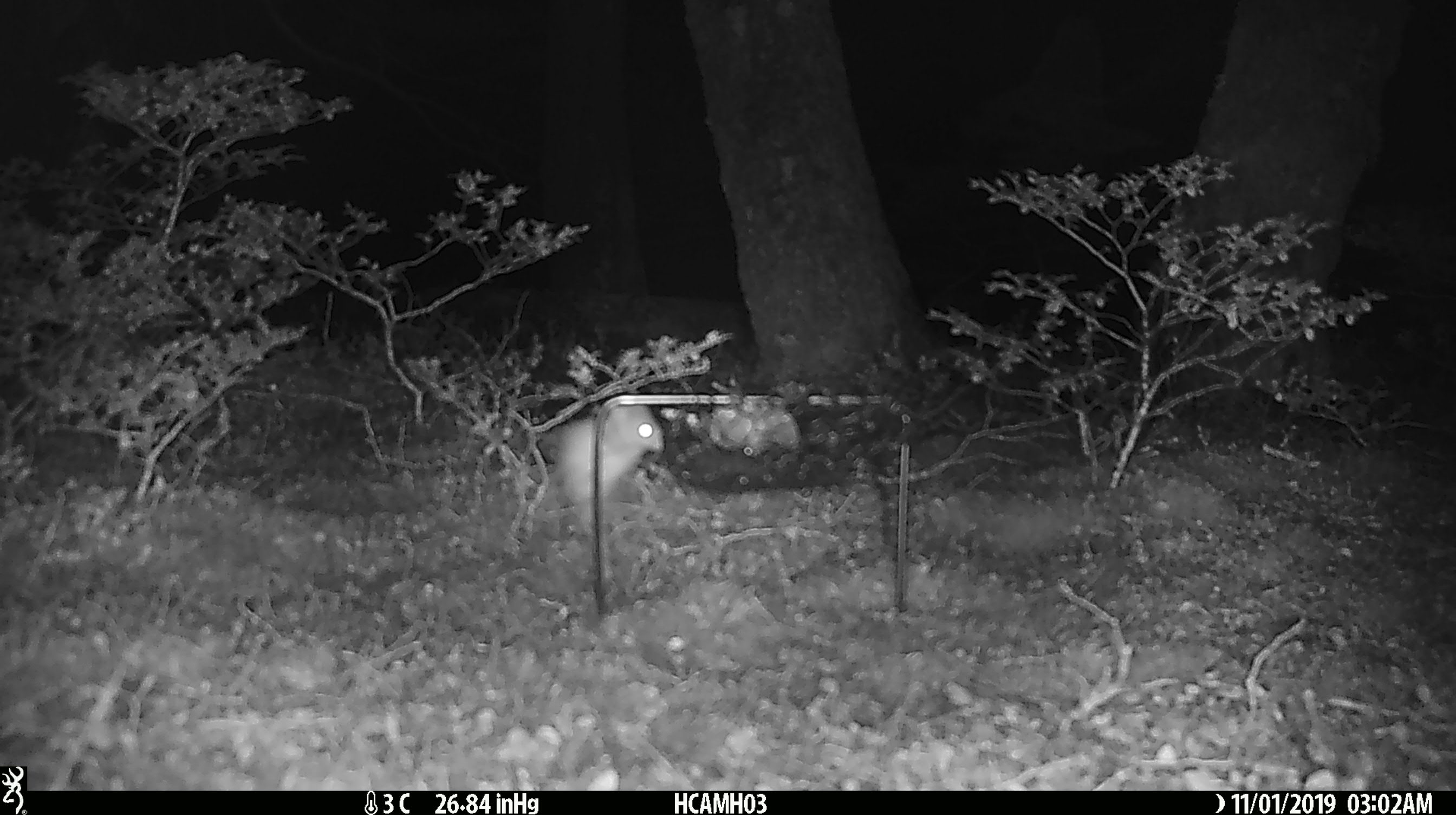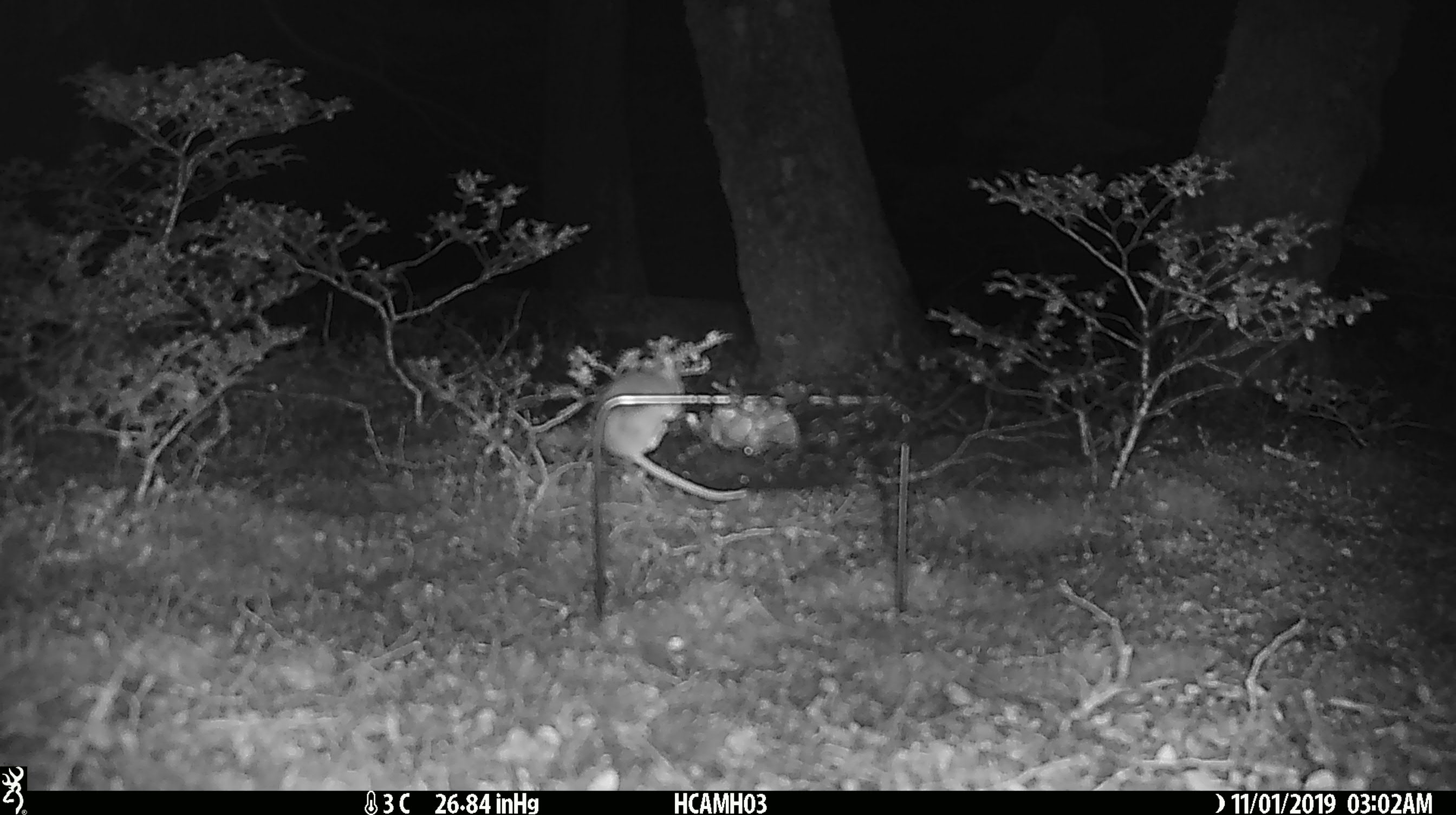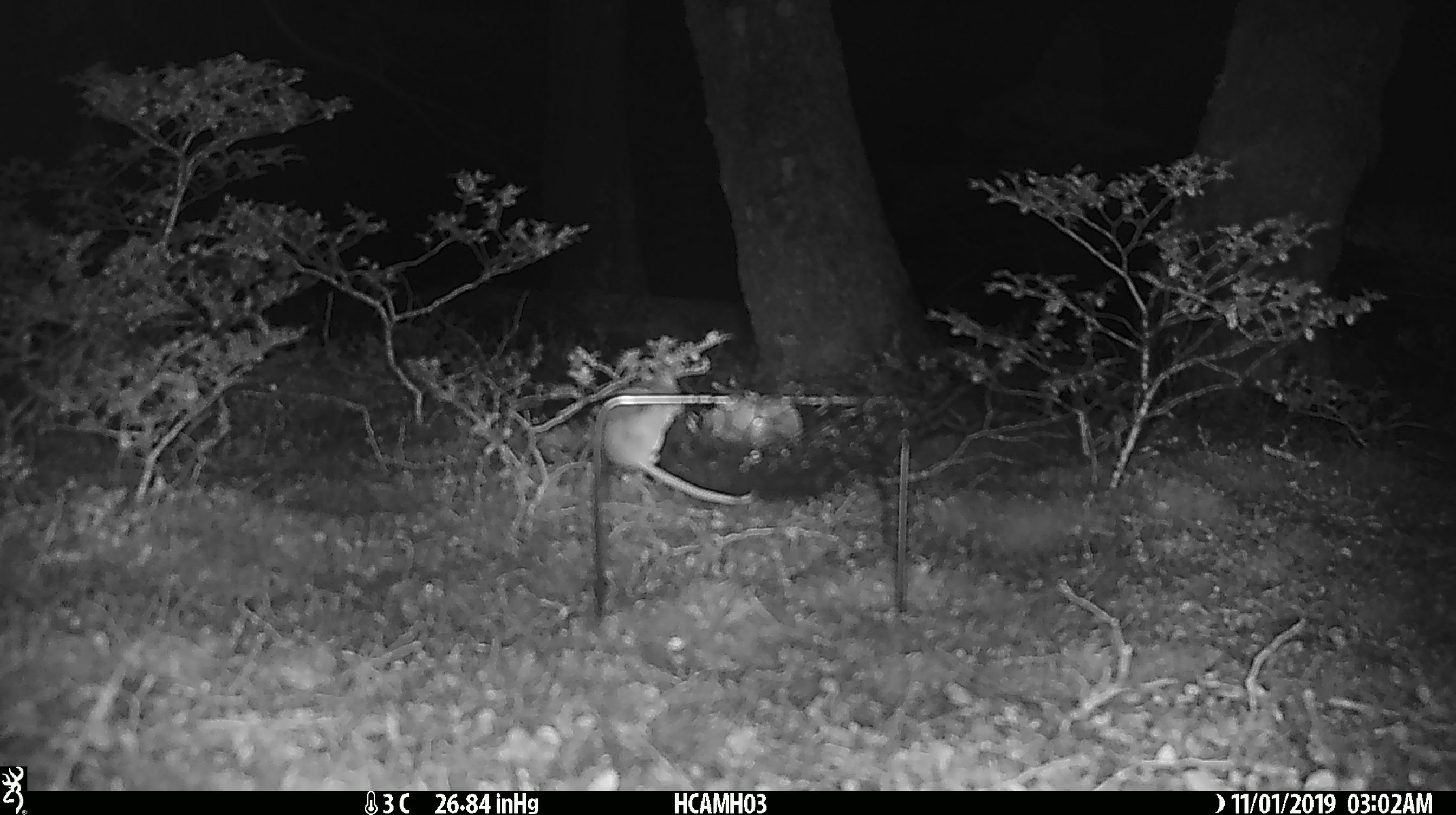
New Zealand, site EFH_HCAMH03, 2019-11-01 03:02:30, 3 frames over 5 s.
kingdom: Animalia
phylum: Chordata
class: Mammalia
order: Rodentia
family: Muridae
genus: Mus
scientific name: Mus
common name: mouse